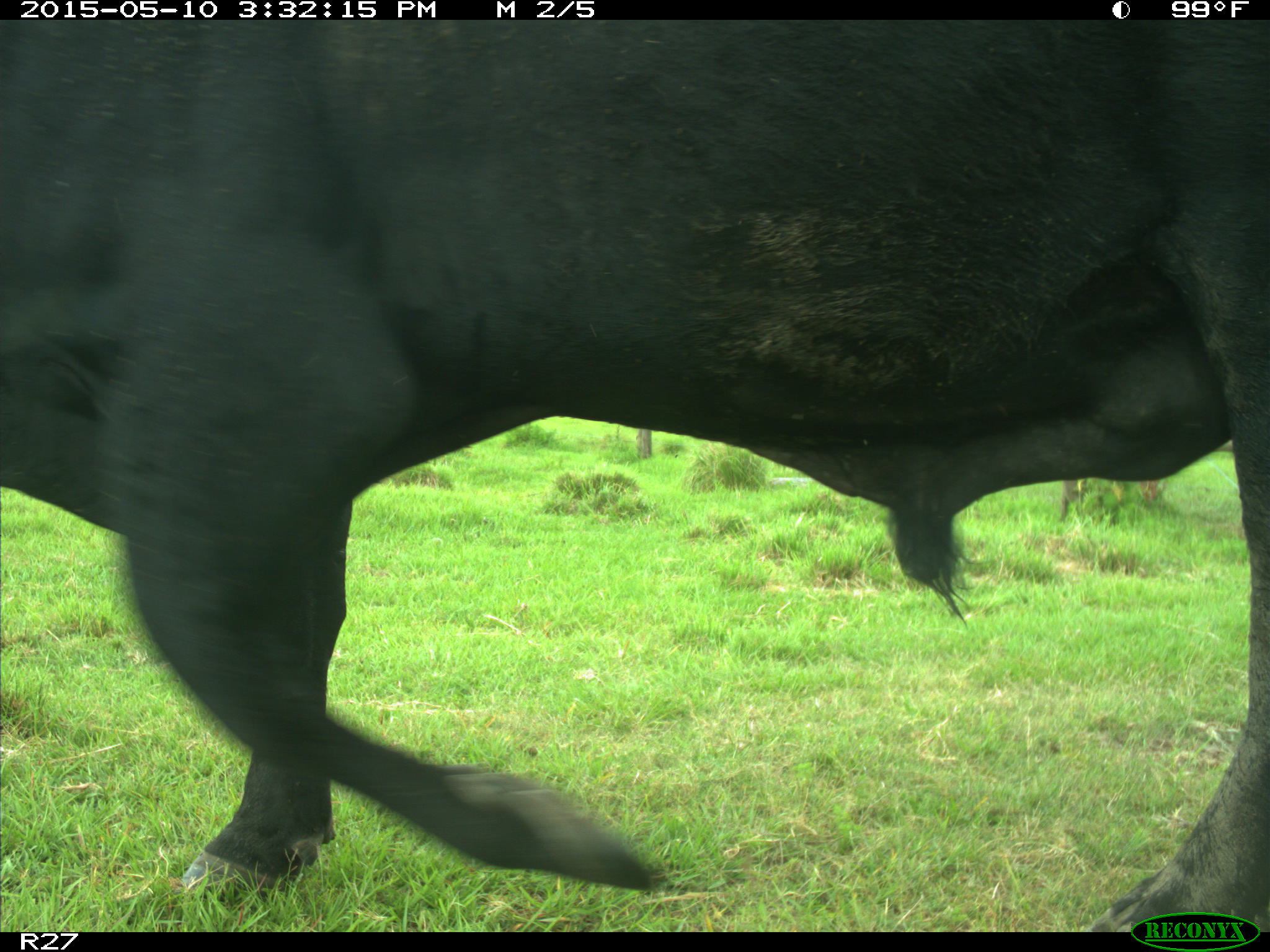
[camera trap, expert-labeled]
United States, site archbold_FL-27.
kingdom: Animalia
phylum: Chordata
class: Mammalia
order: Artiodactyla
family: Bovidae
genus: Bos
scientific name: Bos taurus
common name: domestic cow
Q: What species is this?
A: Bos taurus (domestic cow).